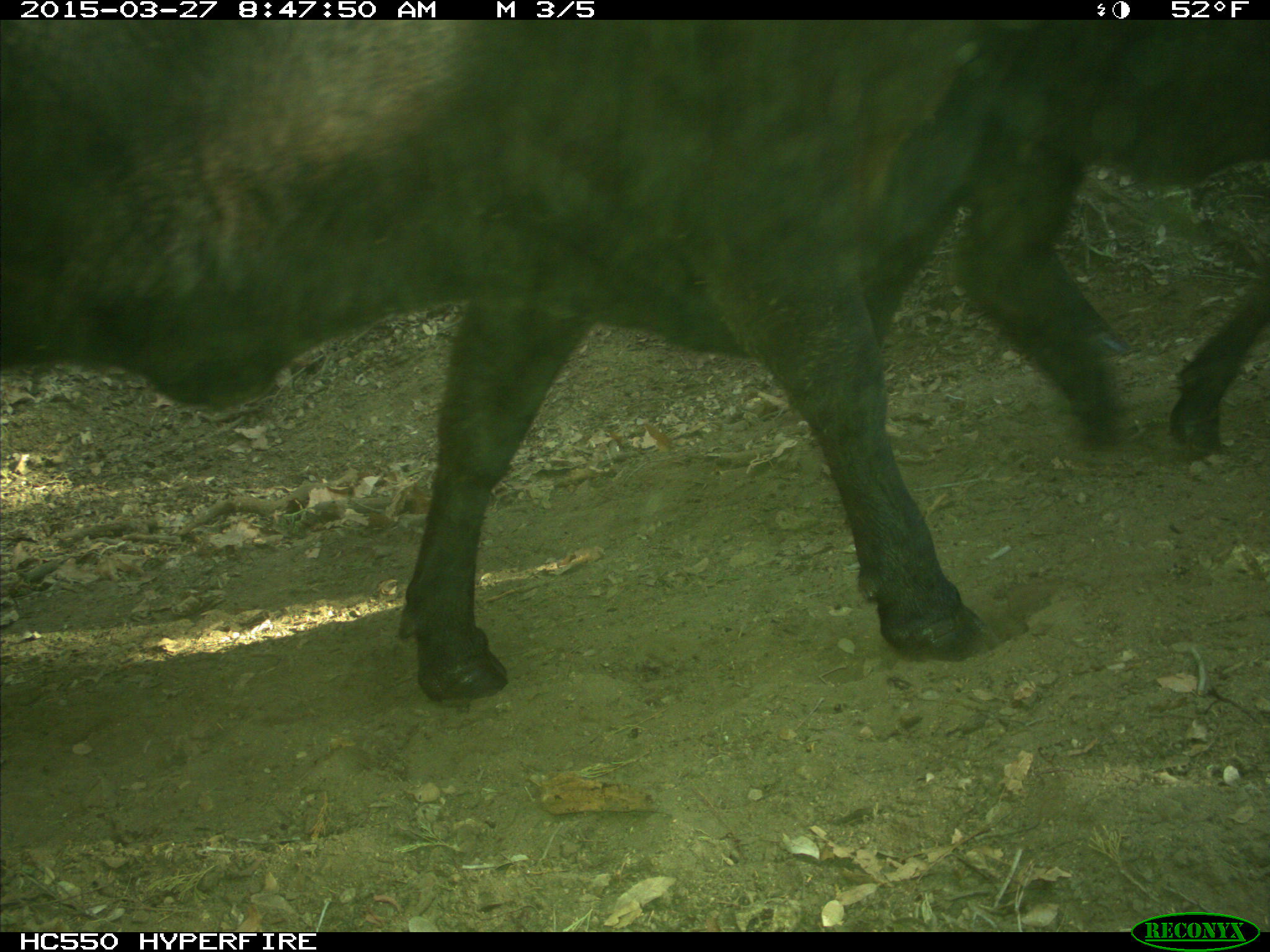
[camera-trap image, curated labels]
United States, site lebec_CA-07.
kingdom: Animalia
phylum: Chordata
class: Mammalia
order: Artiodactyla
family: Bovidae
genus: Bos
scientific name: Bos taurus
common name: domestic cow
Bos taurus (domestic cow).